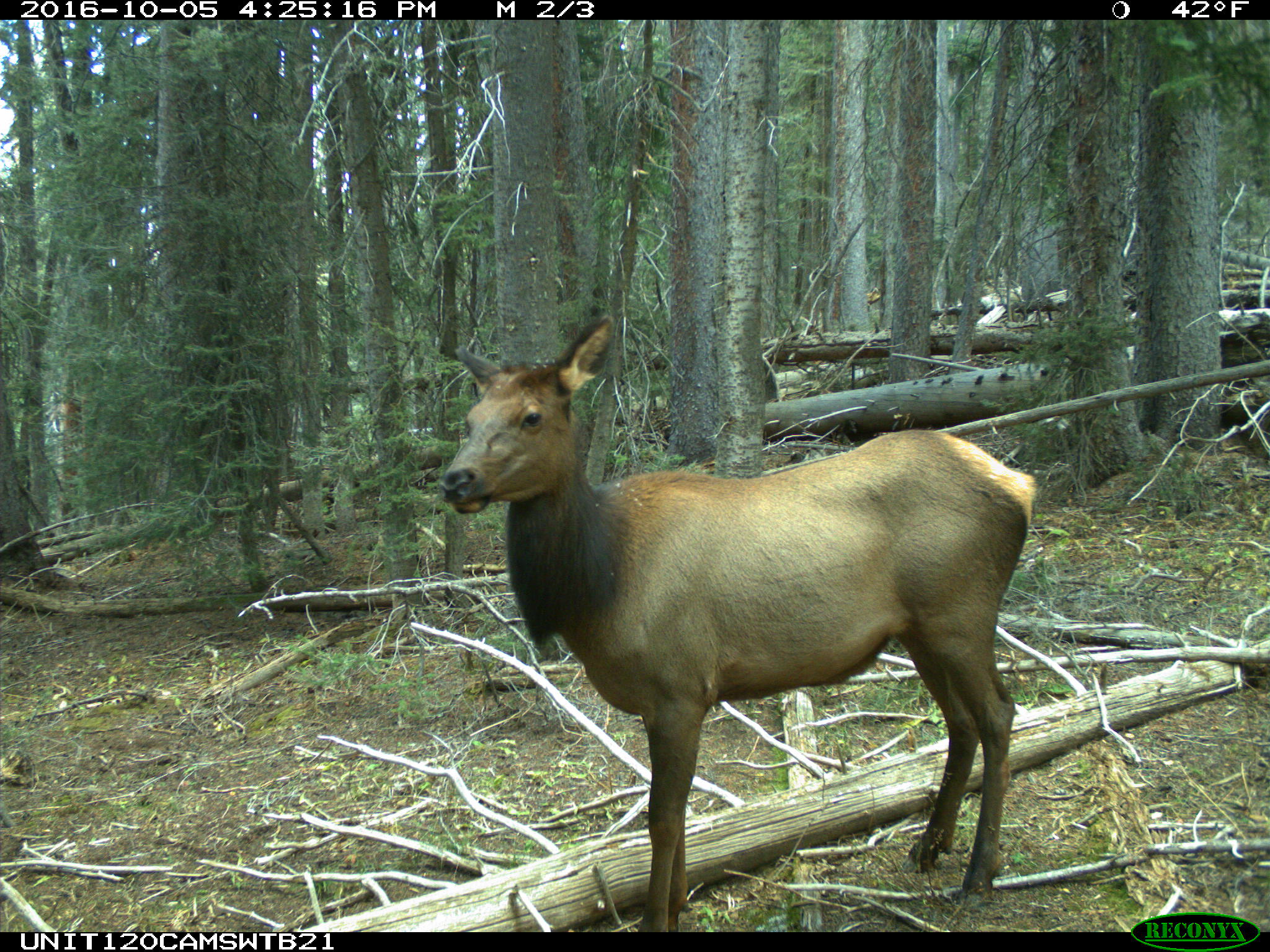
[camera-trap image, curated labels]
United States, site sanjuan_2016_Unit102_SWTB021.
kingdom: Animalia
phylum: Chordata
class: Mammalia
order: Artiodactyla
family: Cervidae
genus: Cervus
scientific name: Cervus elaphus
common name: red deer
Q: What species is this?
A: Cervus elaphus (red deer).